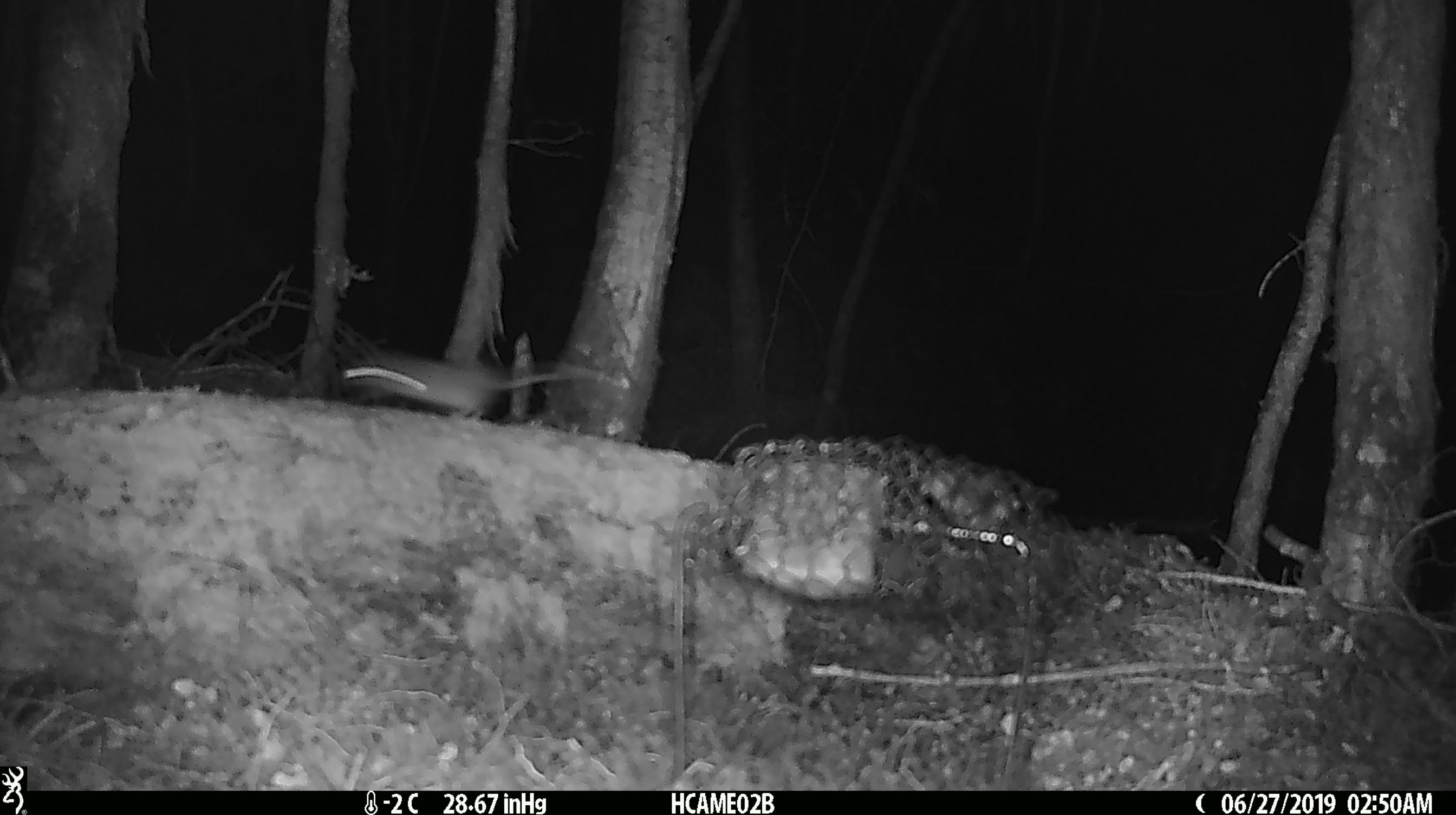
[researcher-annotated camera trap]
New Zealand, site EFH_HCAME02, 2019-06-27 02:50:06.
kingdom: Animalia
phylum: Chordata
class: Mammalia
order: Rodentia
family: Muridae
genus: Mus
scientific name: Mus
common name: mouse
Mouse (Mus).